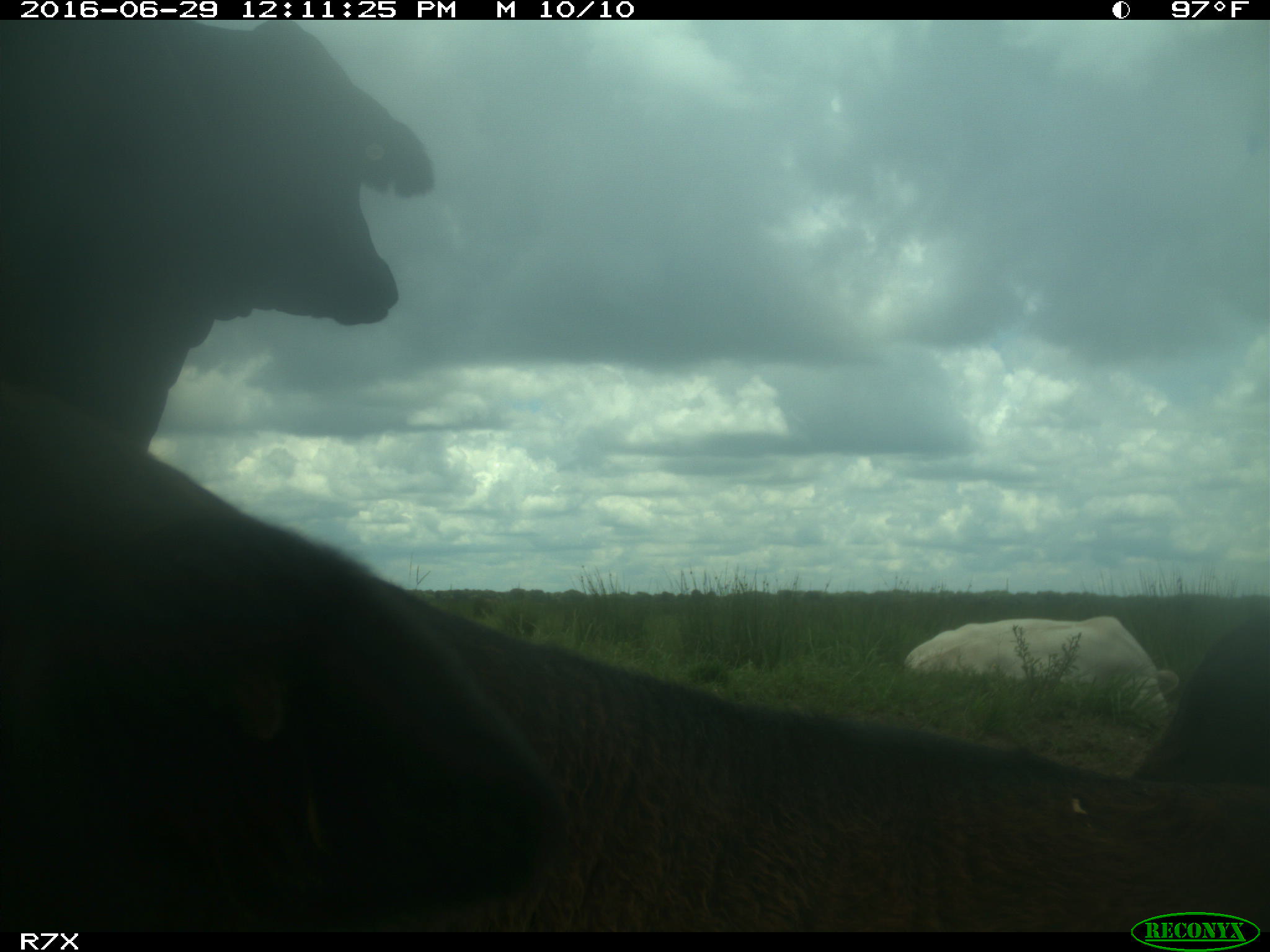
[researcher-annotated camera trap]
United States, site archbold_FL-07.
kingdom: Animalia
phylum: Chordata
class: Mammalia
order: Artiodactyla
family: Bovidae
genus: Bos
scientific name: Bos taurus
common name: domestic cow